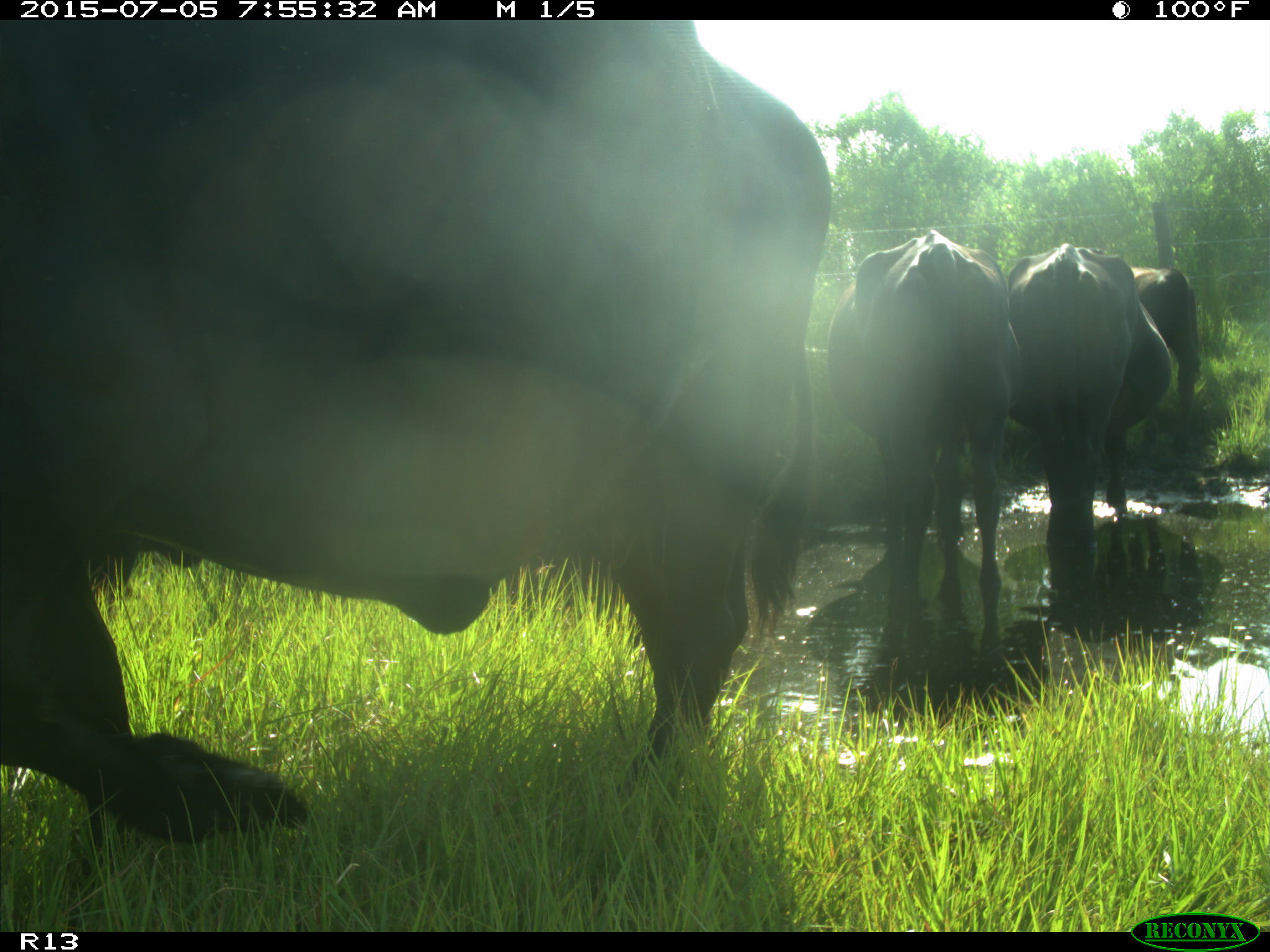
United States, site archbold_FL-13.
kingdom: Animalia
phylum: Chordata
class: Mammalia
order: Artiodactyla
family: Bovidae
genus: Bos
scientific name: Bos taurus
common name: domestic cow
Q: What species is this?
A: Bos taurus (domestic cow).